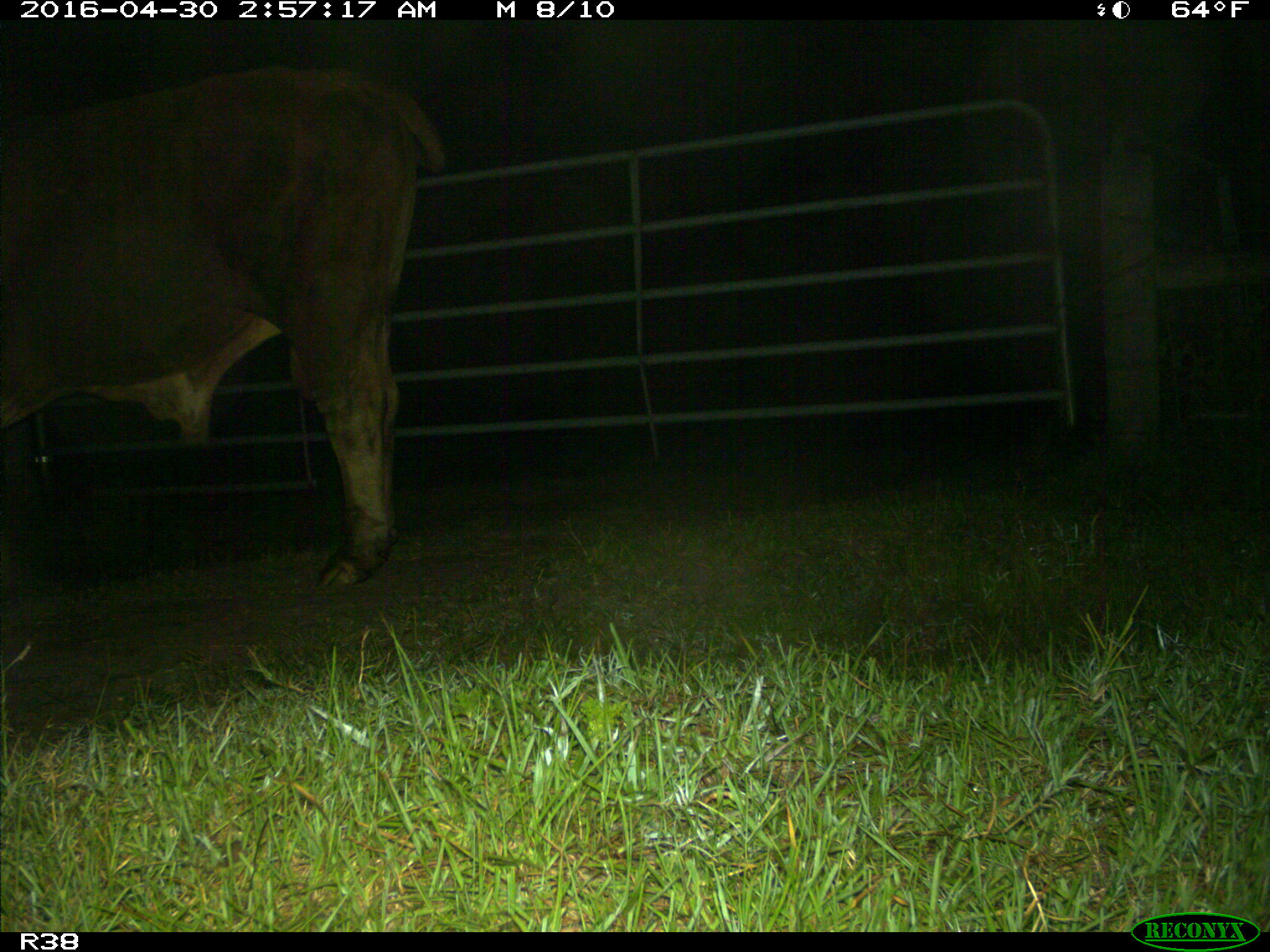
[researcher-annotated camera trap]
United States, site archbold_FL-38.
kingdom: Animalia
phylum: Chordata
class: Mammalia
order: Artiodactyla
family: Bovidae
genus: Bos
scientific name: Bos taurus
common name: domestic cow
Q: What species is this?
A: Bos taurus (domestic cow).